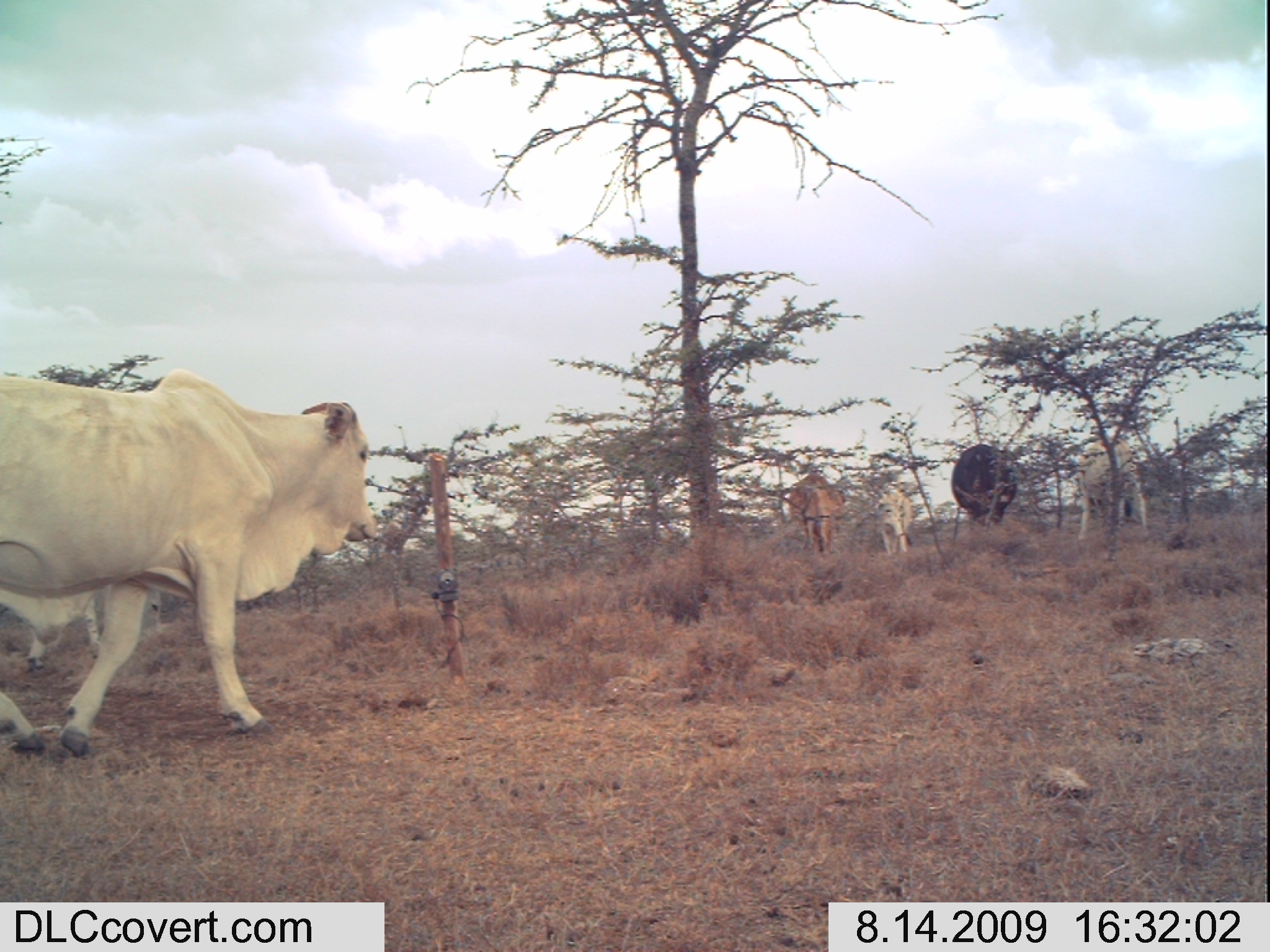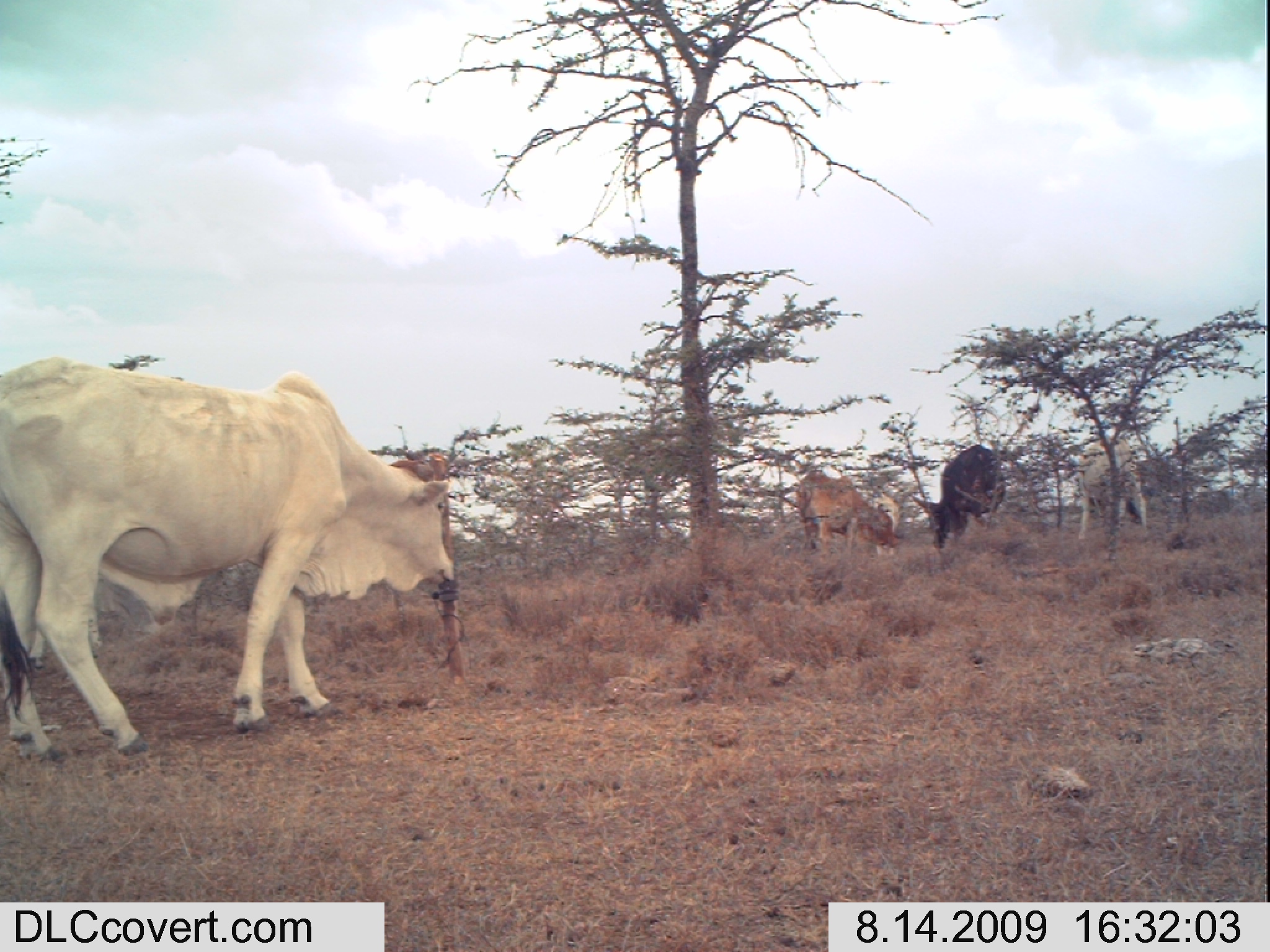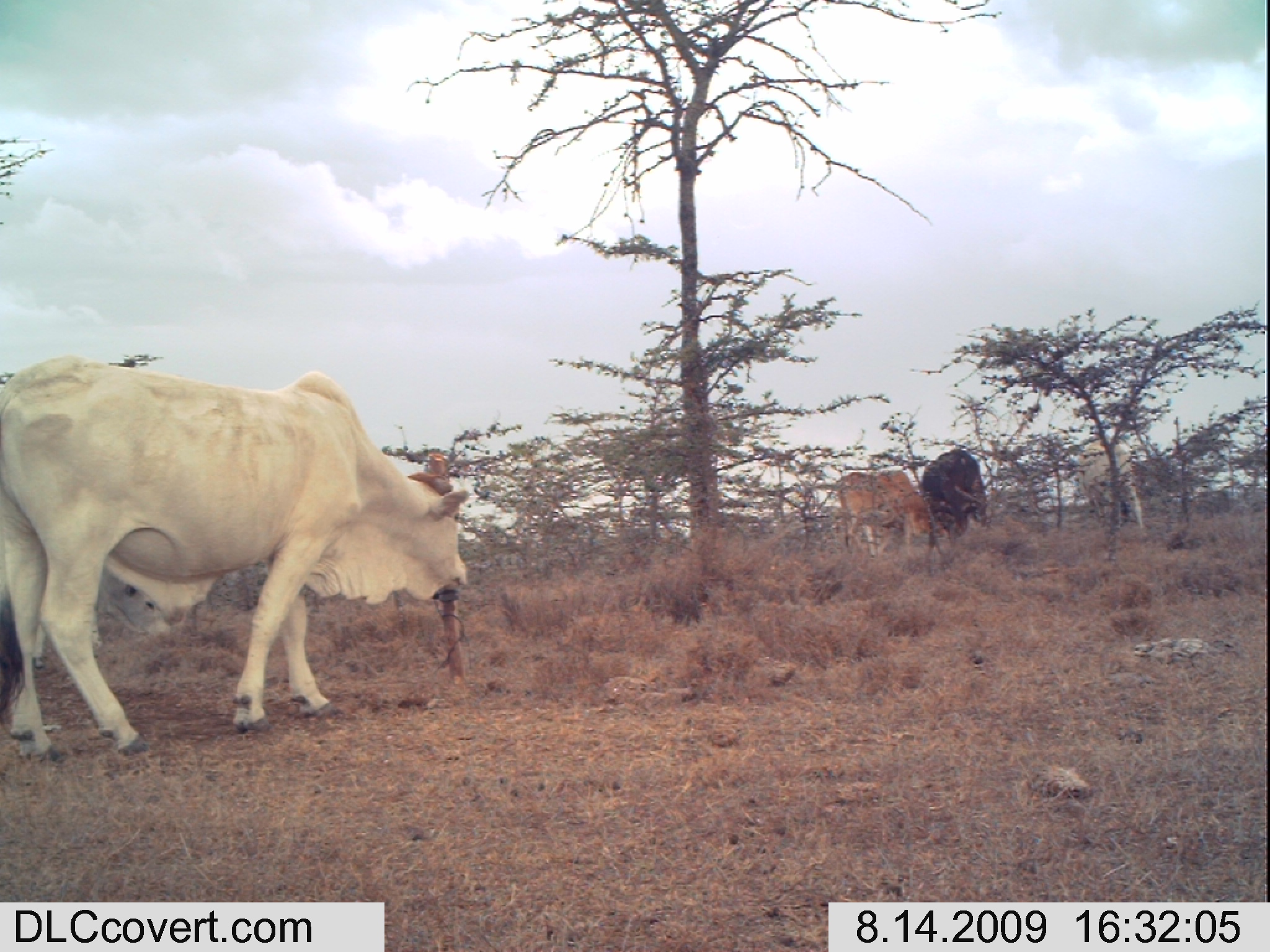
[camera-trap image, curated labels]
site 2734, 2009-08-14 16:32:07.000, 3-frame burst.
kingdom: Animalia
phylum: Chordata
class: Mammalia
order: Artiodactyla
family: Bovidae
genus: Bos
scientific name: Bos taurus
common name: domestic cattle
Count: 5.